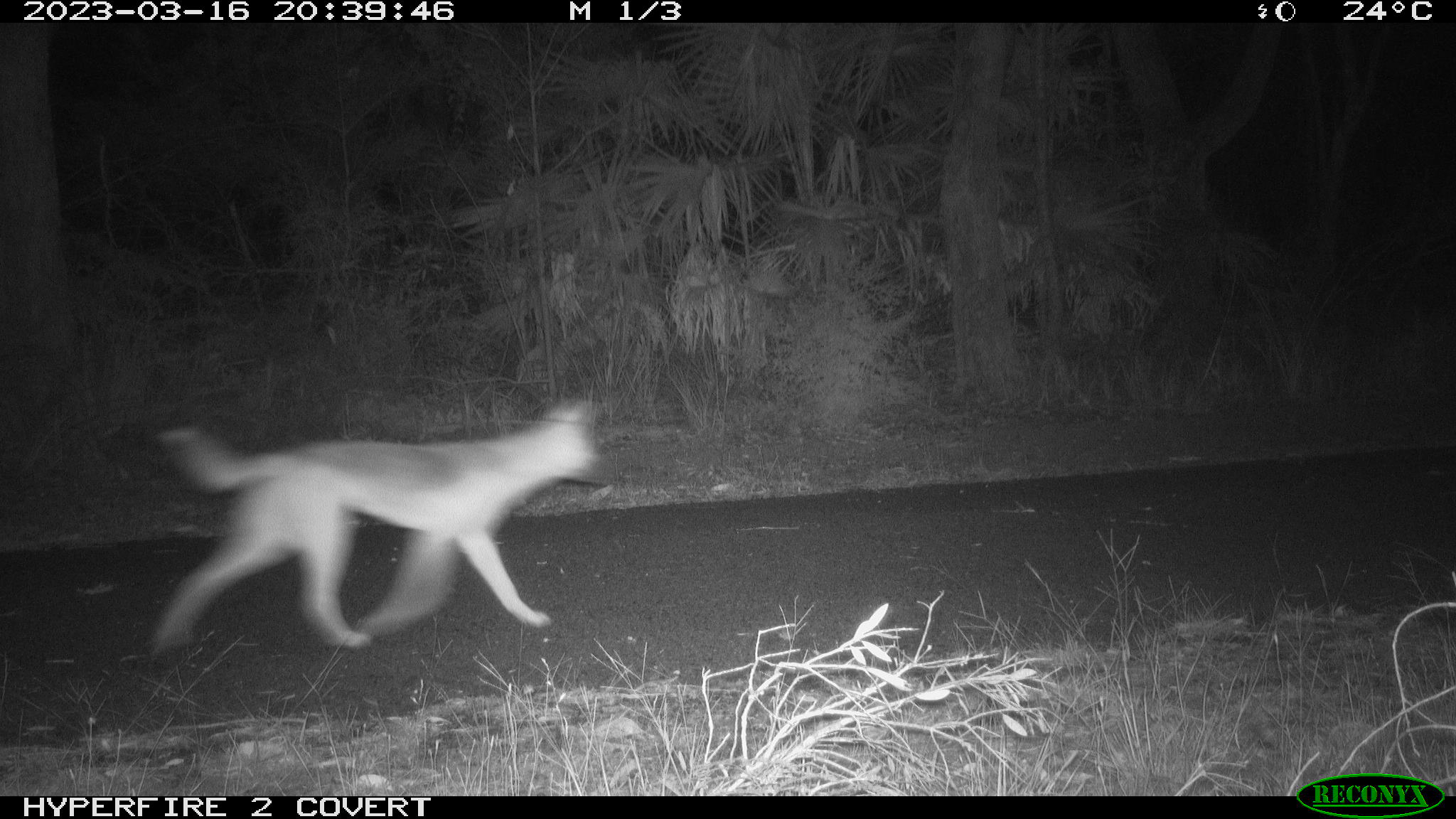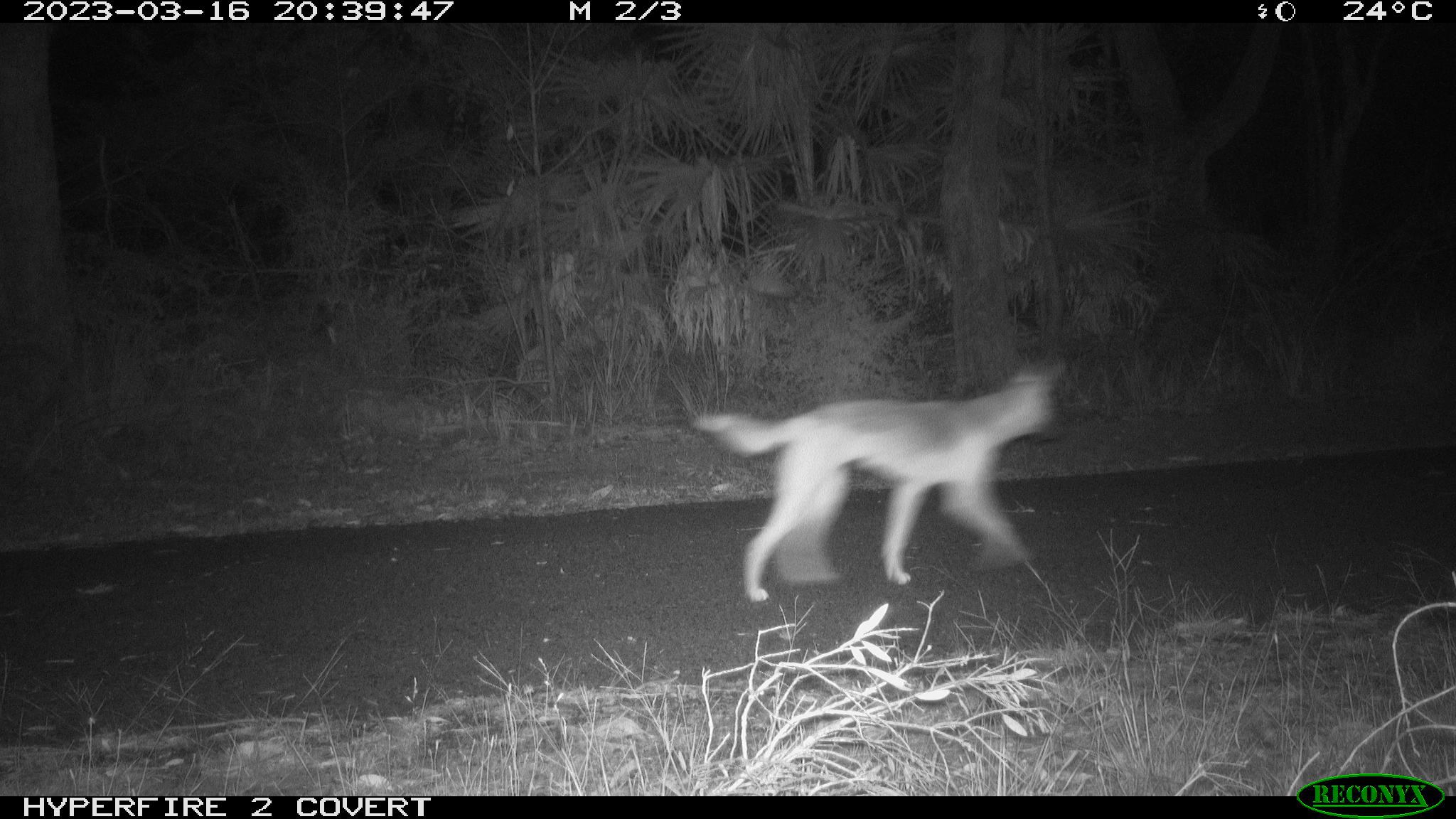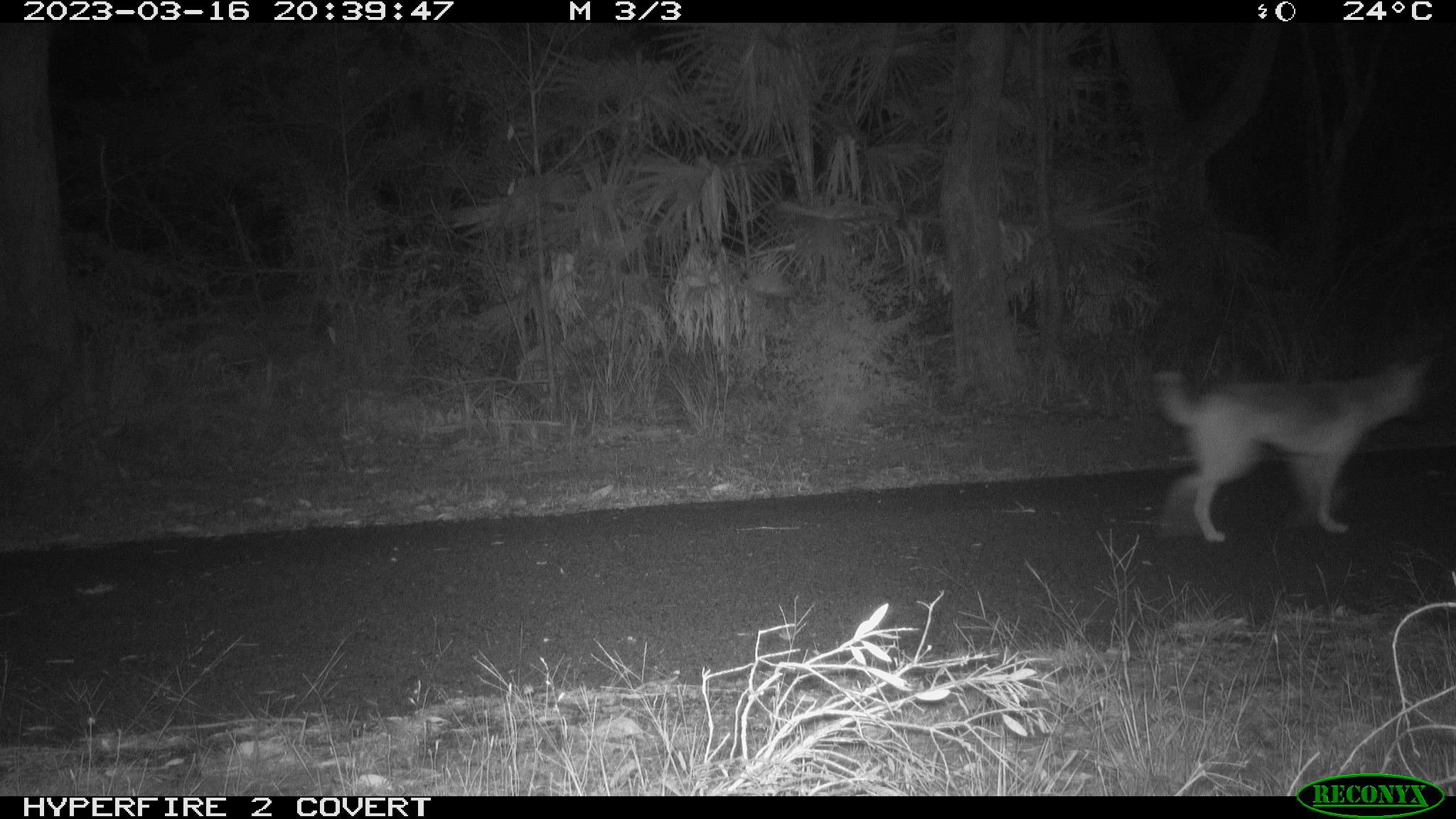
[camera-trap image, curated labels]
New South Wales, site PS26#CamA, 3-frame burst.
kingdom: Animalia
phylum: Chordata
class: Mammalia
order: Carnivora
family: Canidae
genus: Canis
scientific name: Canis familiaris dingo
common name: dingo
Dingo (Canis familiaris dingo).